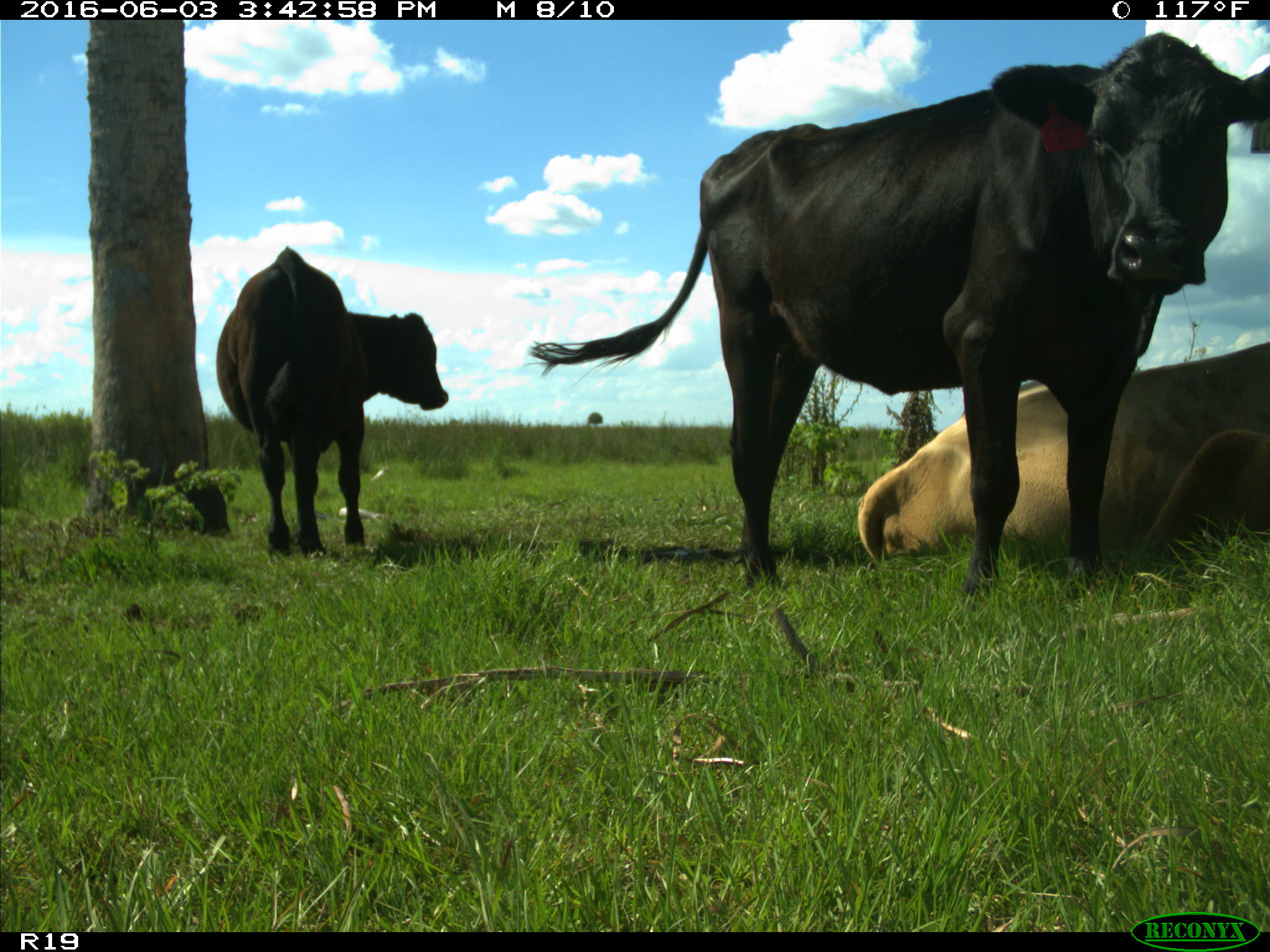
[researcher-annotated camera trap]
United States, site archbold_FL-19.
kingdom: Animalia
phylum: Chordata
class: Mammalia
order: Artiodactyla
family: Bovidae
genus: Bos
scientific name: Bos taurus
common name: domestic cow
Bos taurus (domestic cow).